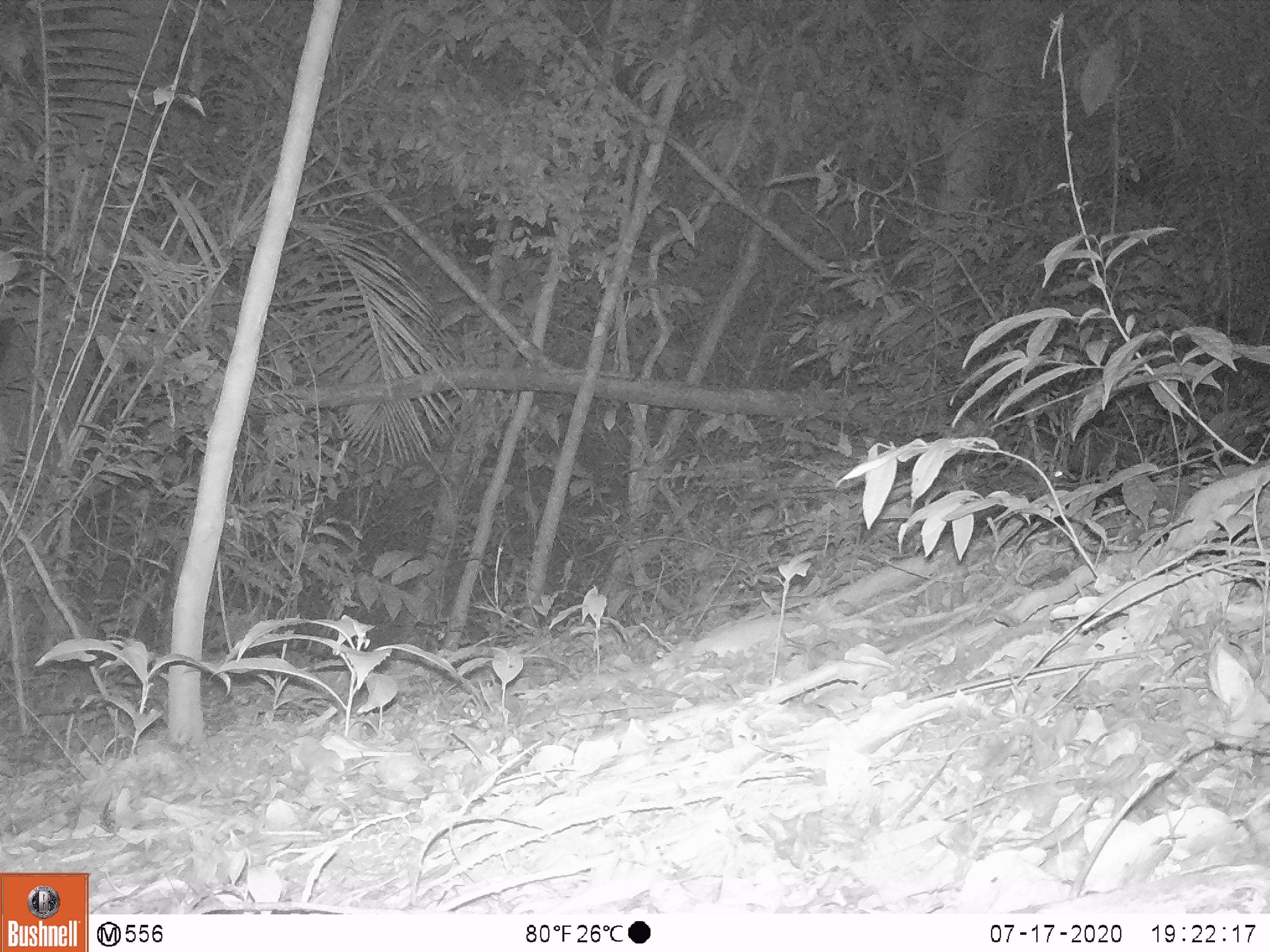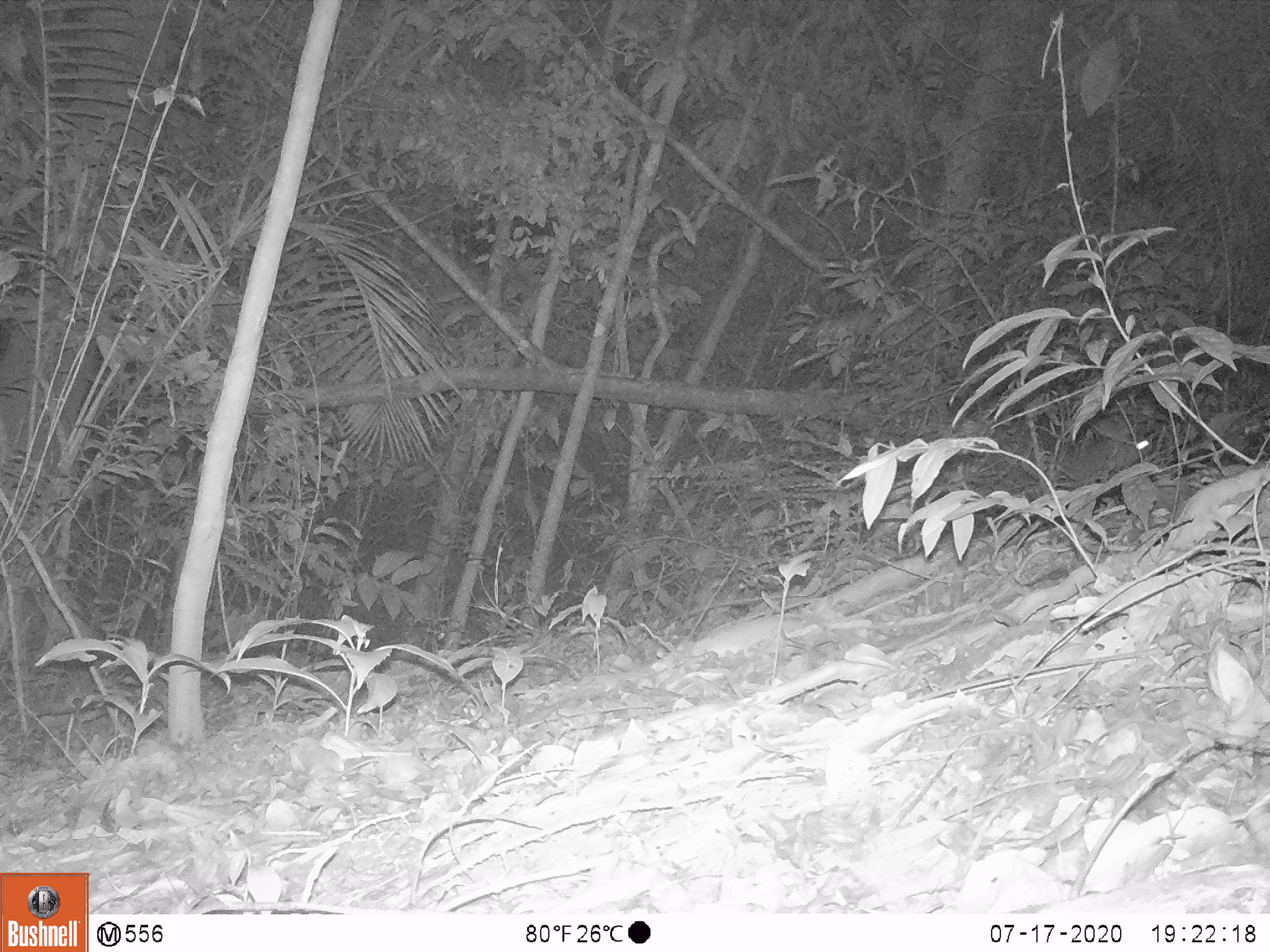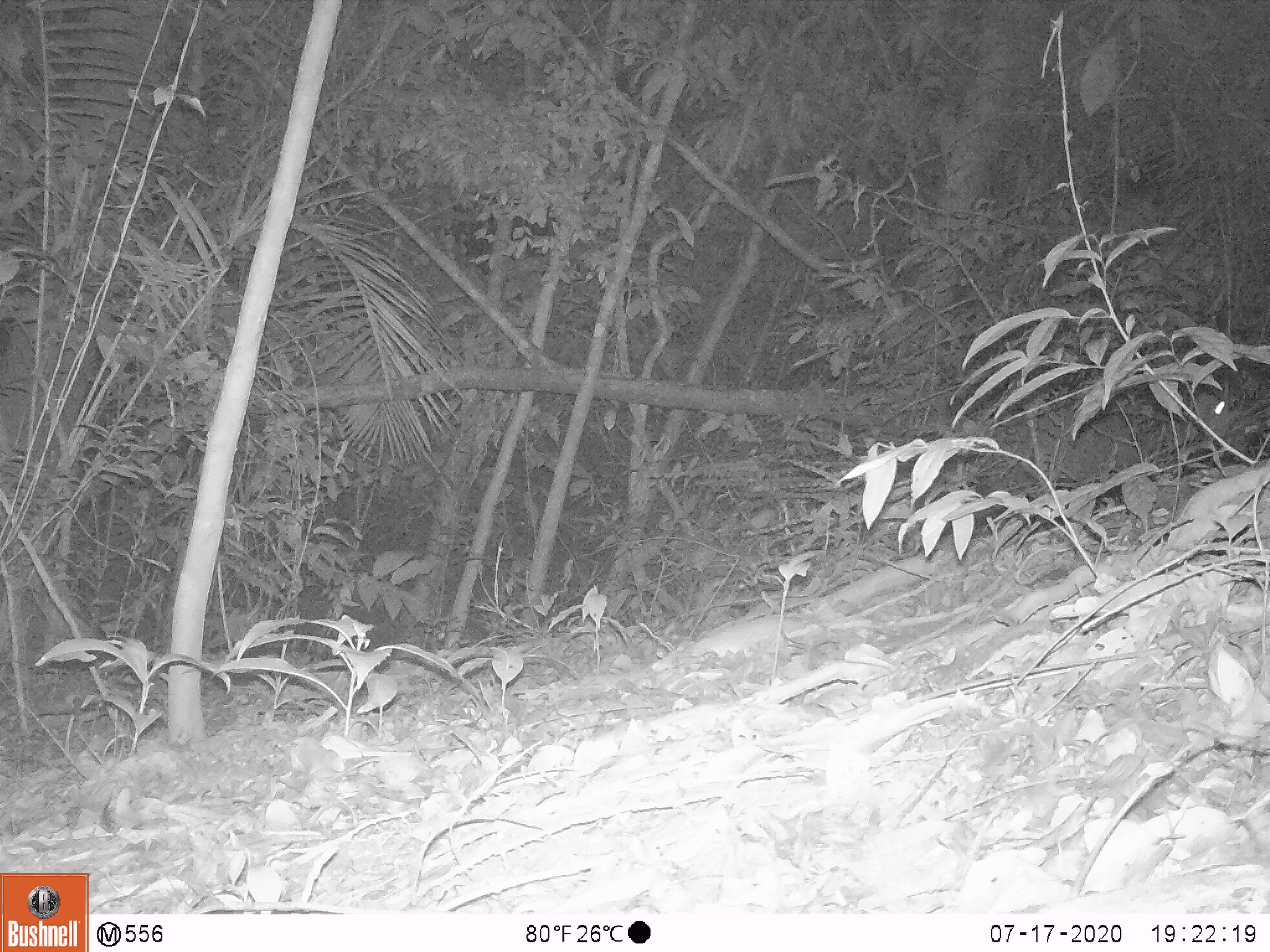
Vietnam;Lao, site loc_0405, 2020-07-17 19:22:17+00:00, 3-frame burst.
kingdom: Animalia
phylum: Chordata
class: Mammalia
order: Artiodactyla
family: Cervidae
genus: Muntiacus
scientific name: Muntiacus rooseveltorum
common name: roosevelt's muntjac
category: roosevelts muntjac group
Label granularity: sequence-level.